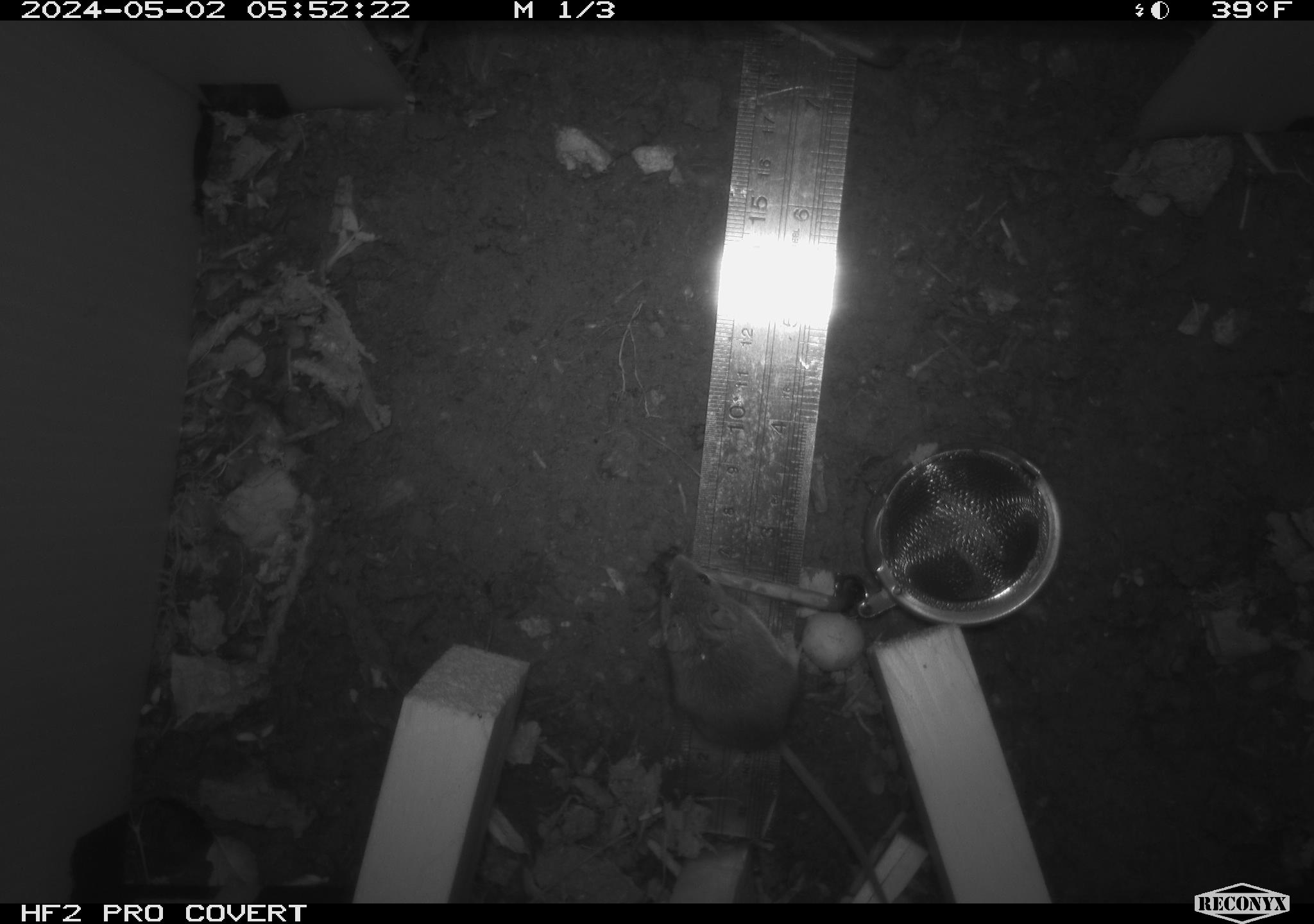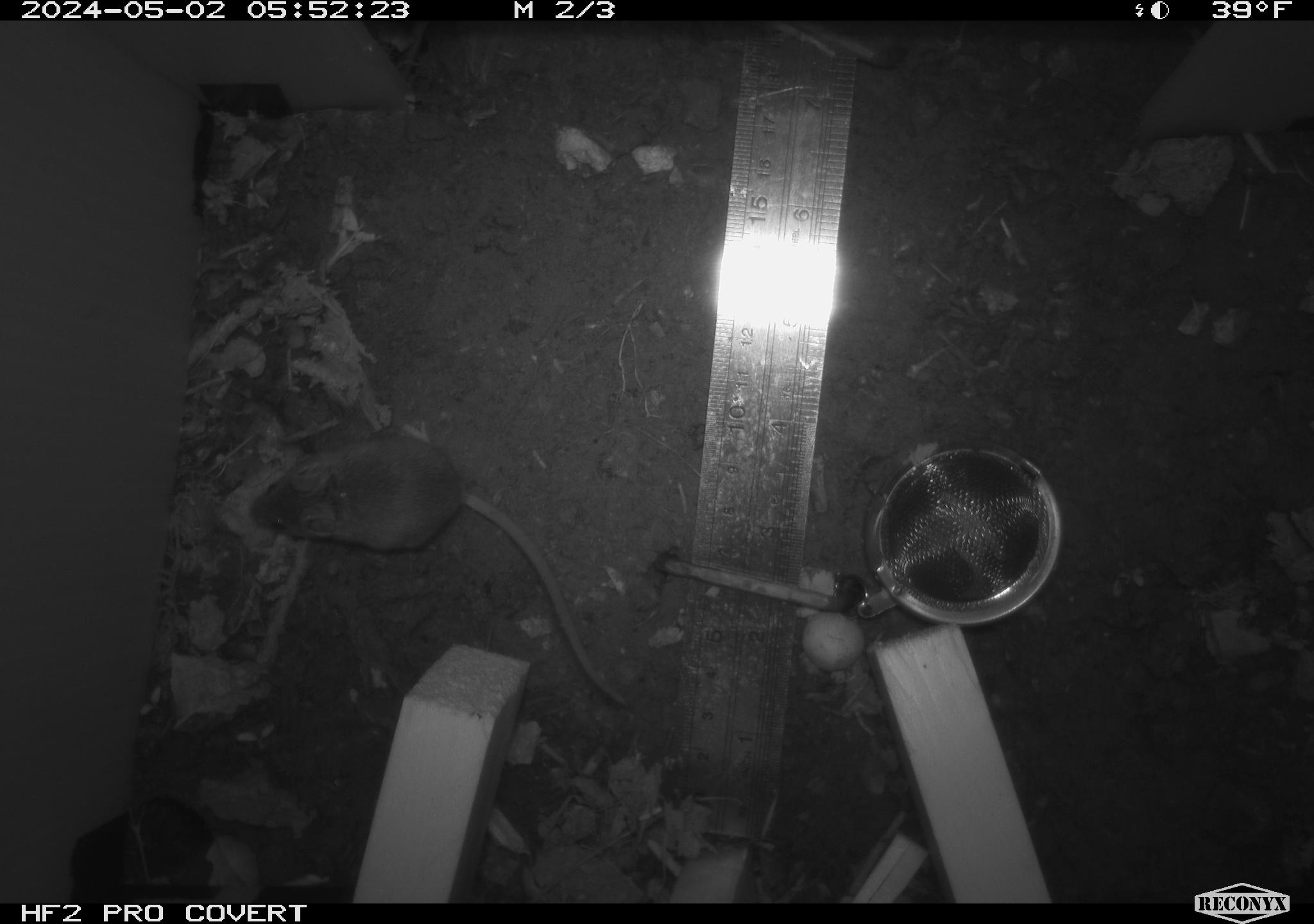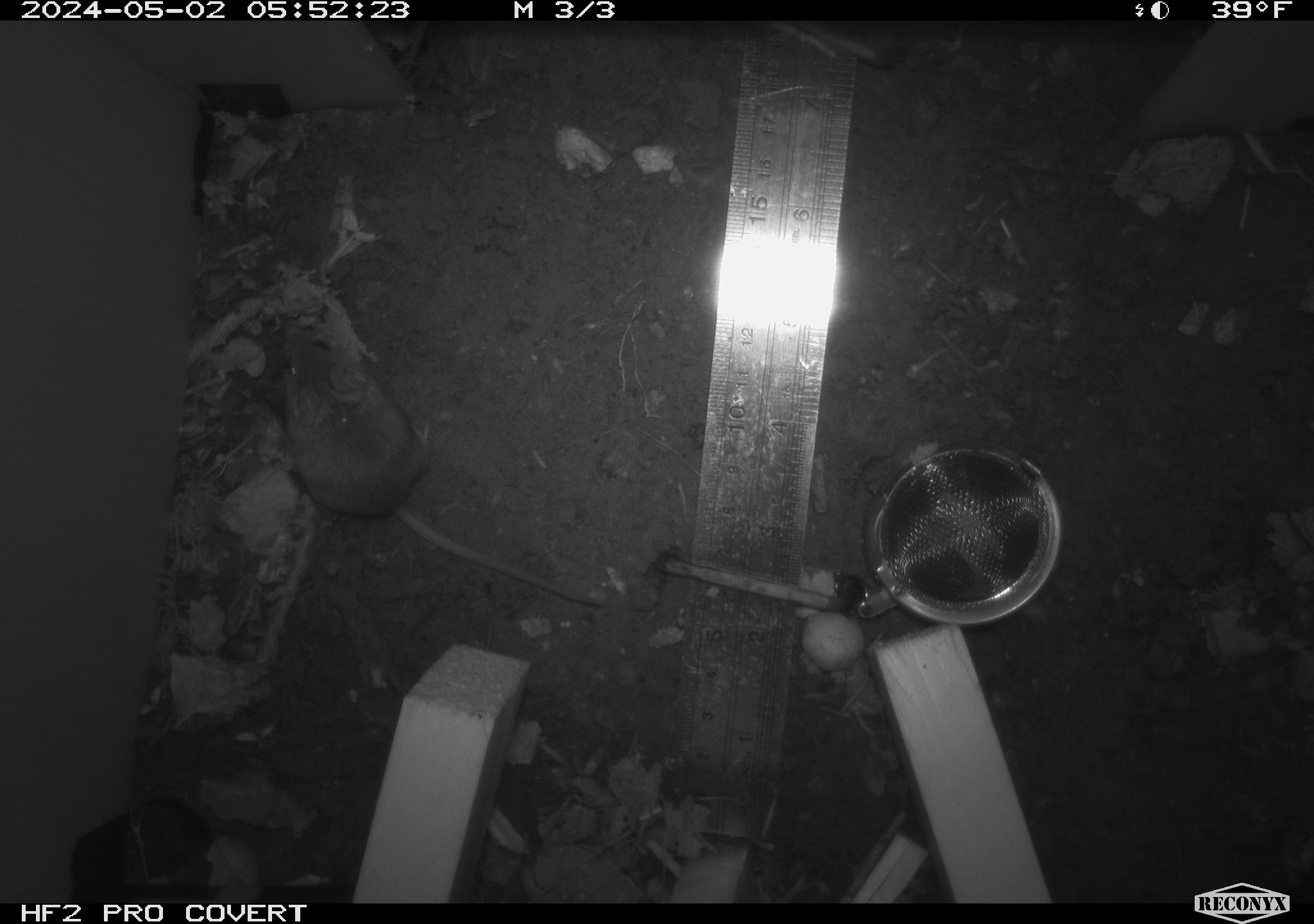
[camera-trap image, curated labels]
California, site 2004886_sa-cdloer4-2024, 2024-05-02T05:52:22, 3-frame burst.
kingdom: Animalia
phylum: Chordata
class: Mammalia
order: Rodentia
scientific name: Rodentia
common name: mouse species